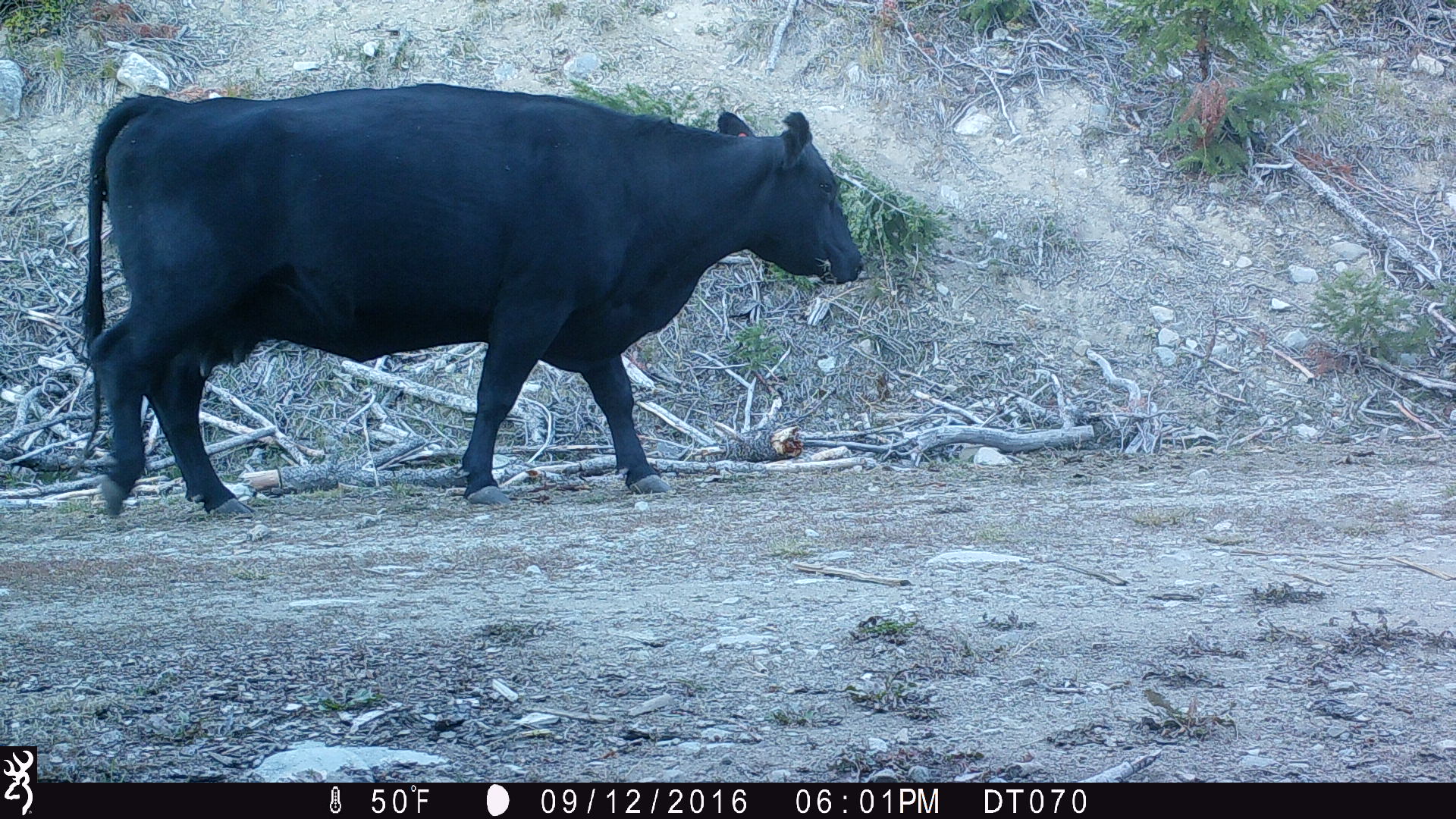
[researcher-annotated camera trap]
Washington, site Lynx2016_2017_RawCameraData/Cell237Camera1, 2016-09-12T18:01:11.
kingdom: Animalia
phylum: Chordata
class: Mammalia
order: Artiodactyla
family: Bovidae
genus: Bos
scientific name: Bos taurus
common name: domestic cattle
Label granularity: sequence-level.